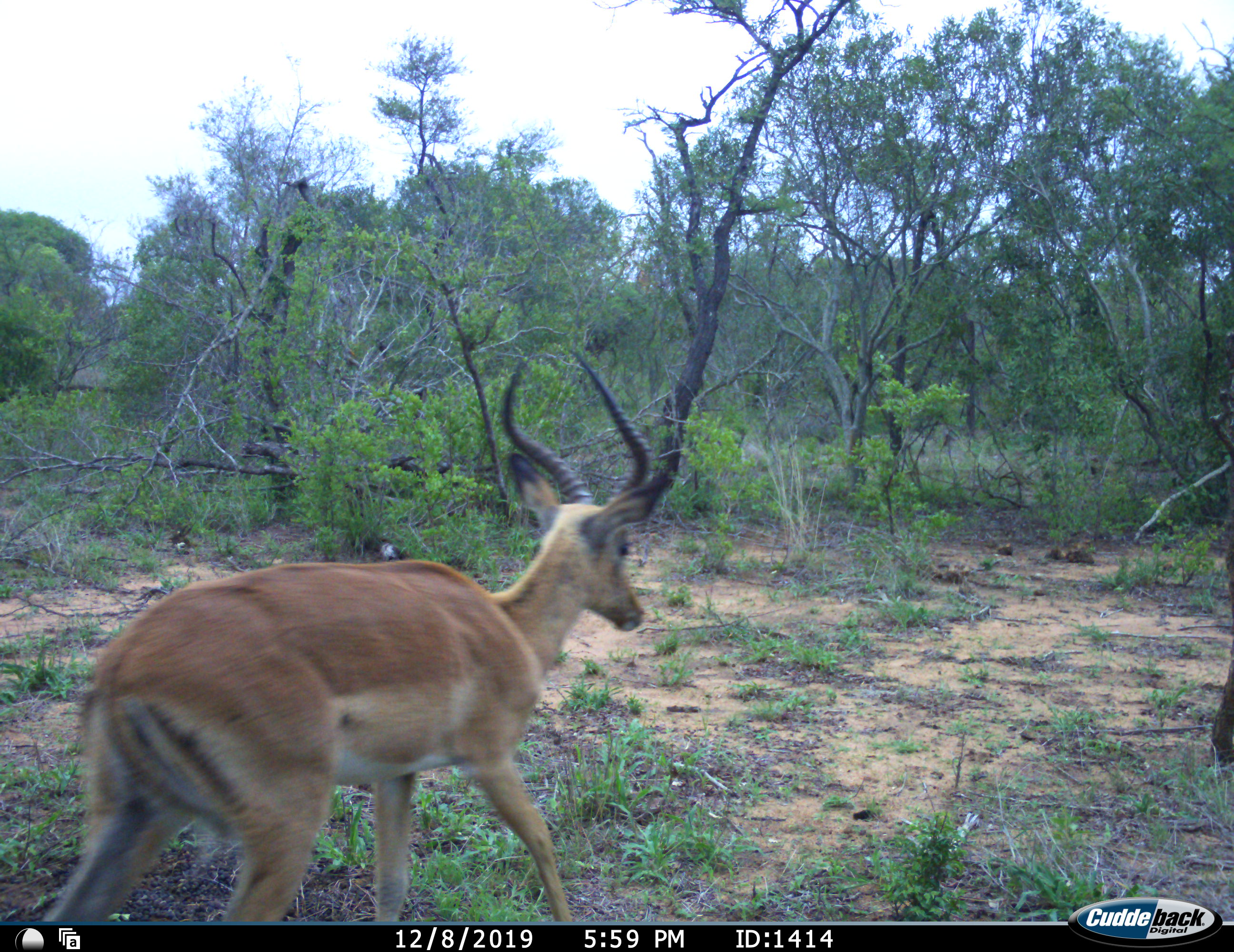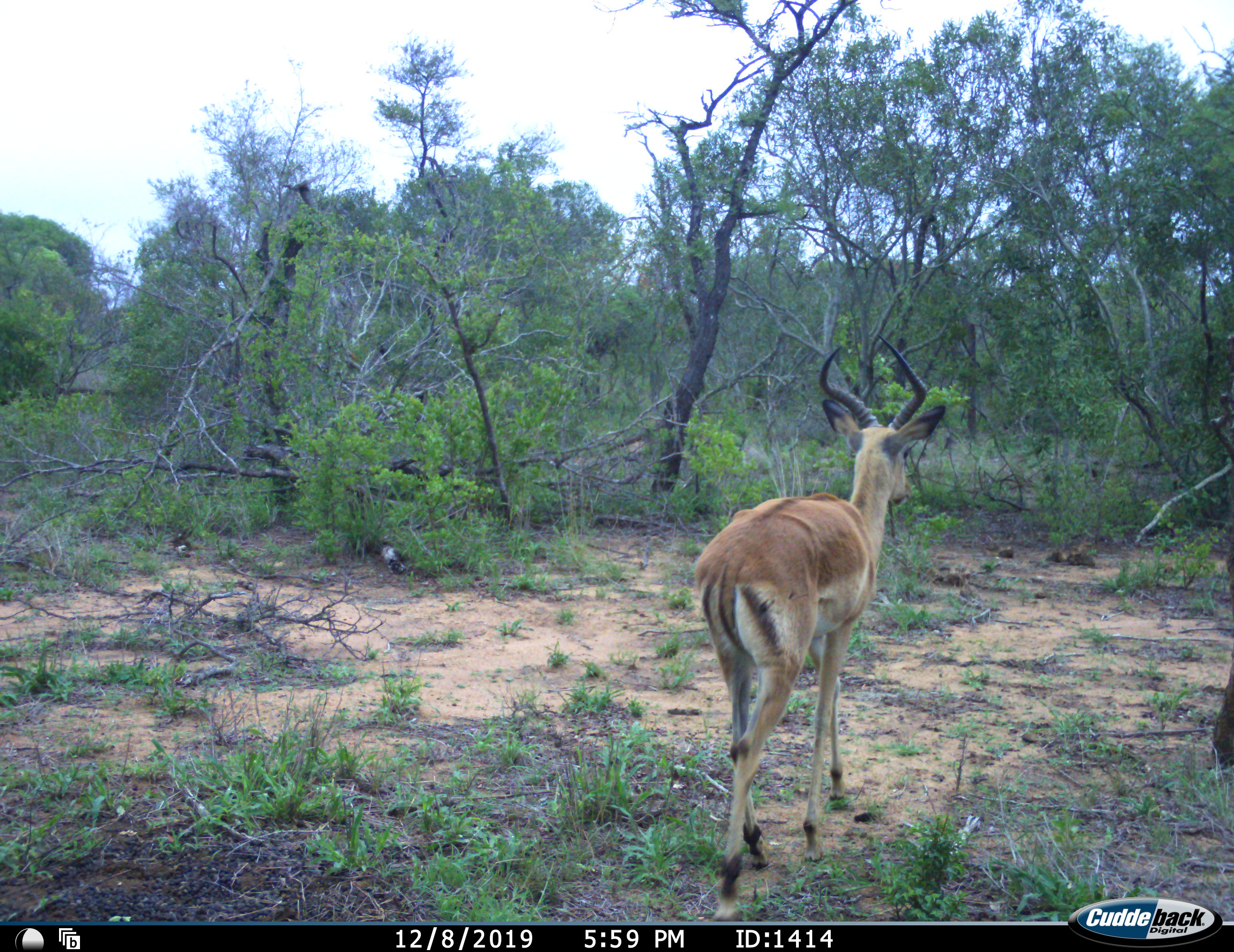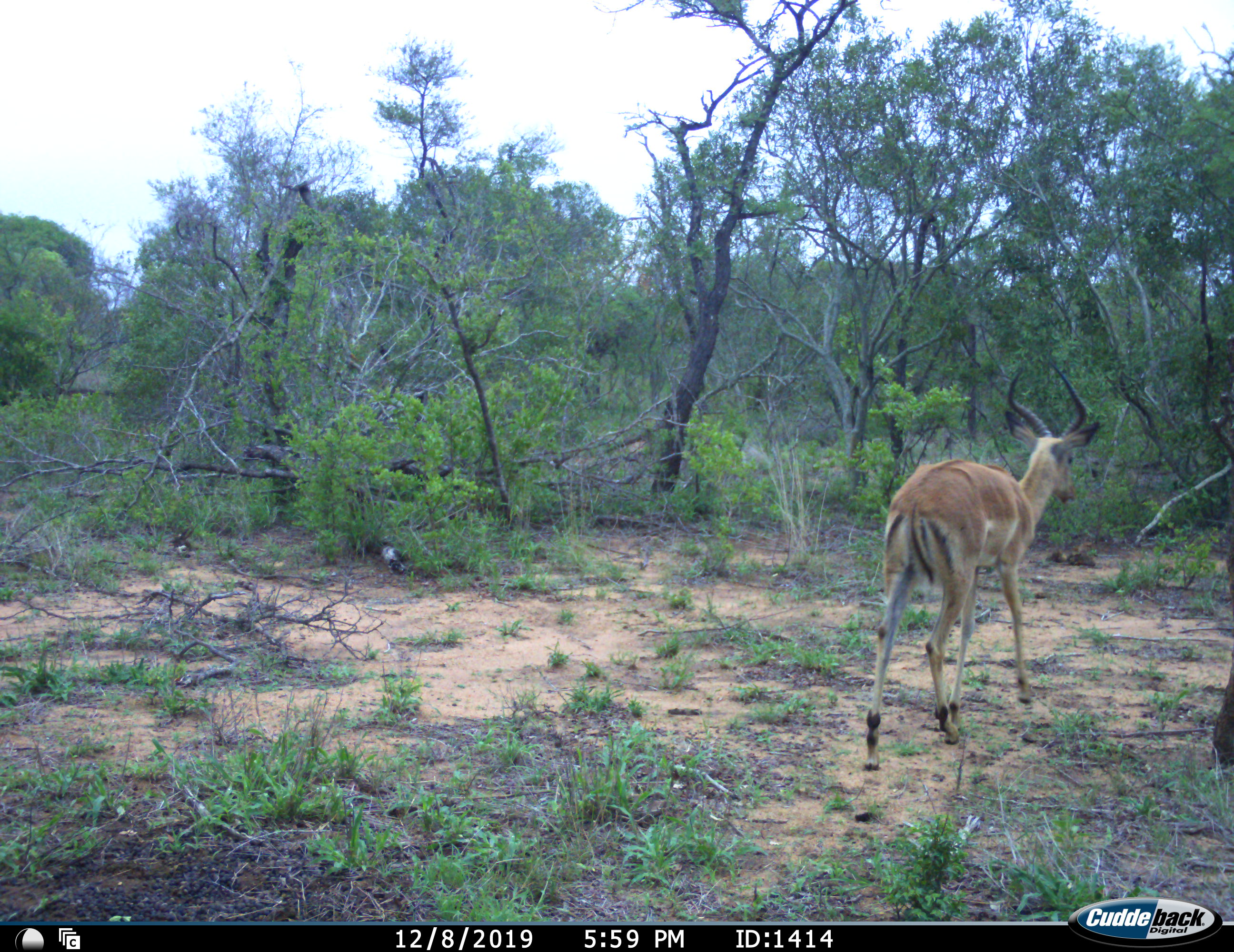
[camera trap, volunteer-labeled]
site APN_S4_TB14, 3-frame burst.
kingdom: Animalia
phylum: Chordata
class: Mammalia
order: Artiodactyla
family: Bovidae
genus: Aepyceros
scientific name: Aepyceros melampus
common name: impala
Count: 1.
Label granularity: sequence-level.